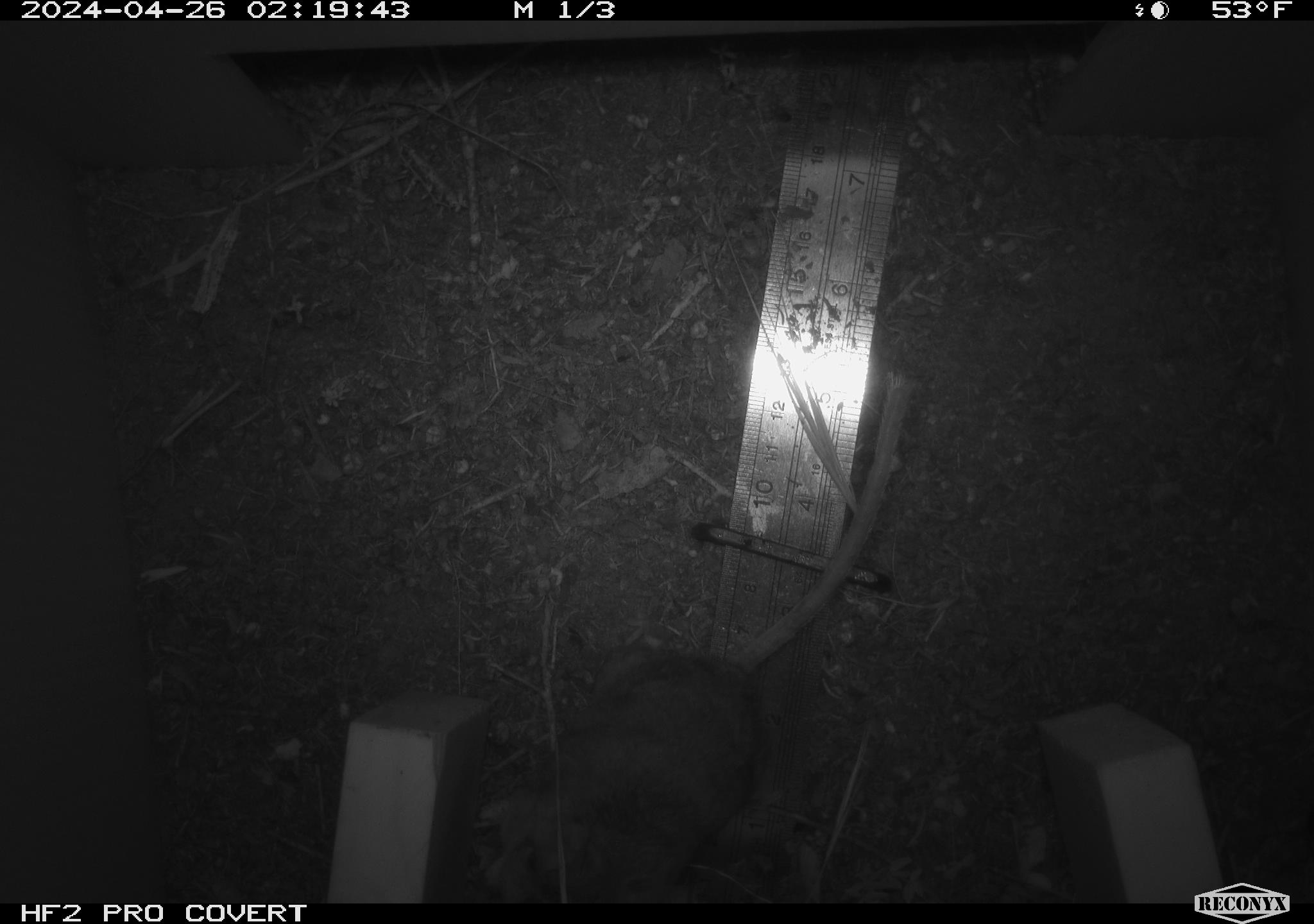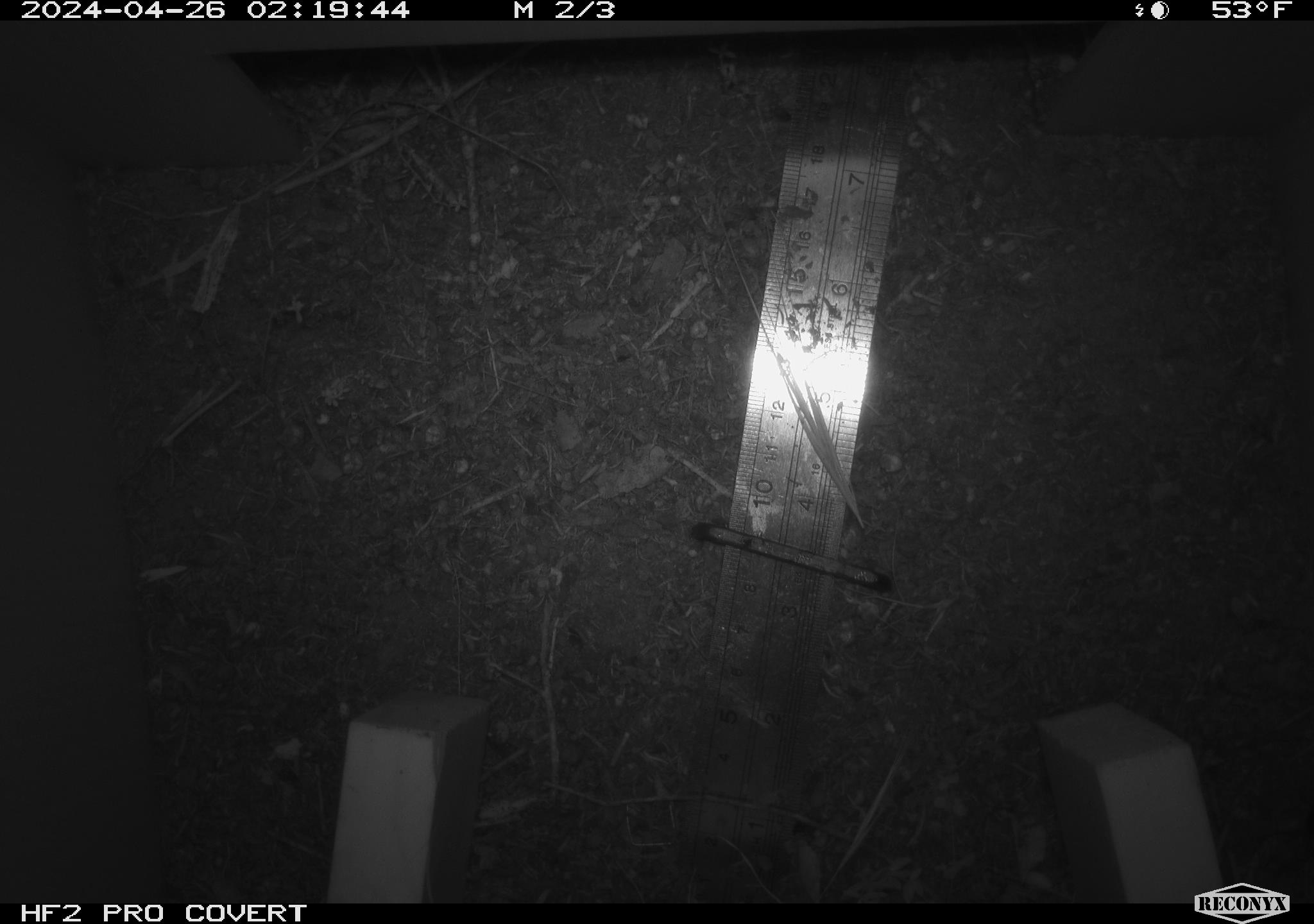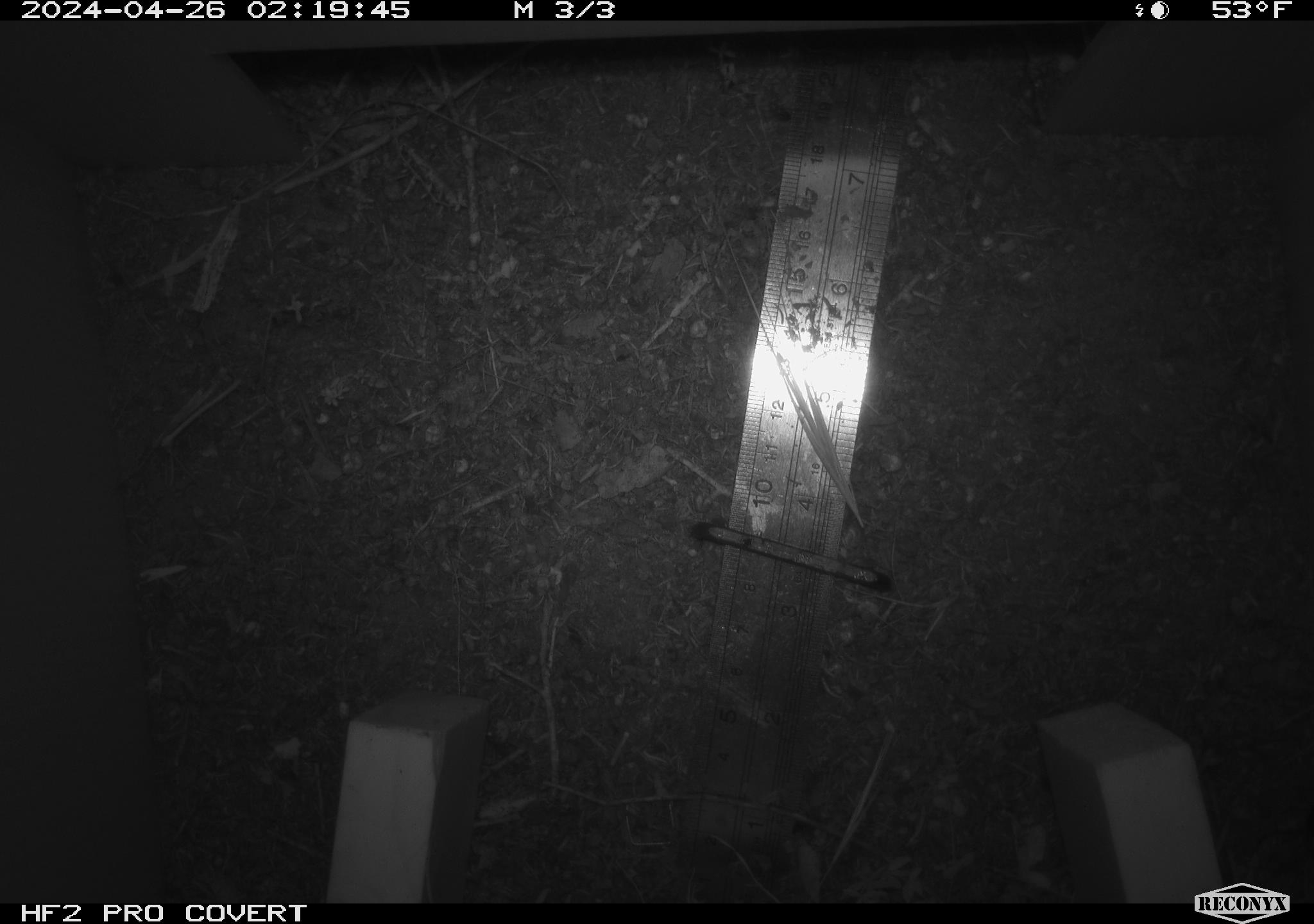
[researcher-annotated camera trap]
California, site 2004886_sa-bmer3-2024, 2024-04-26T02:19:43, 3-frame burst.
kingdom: Animalia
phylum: Chordata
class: Mammalia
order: Rodentia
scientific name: Rodentia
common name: mouse species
Mouse species (Rodentia).